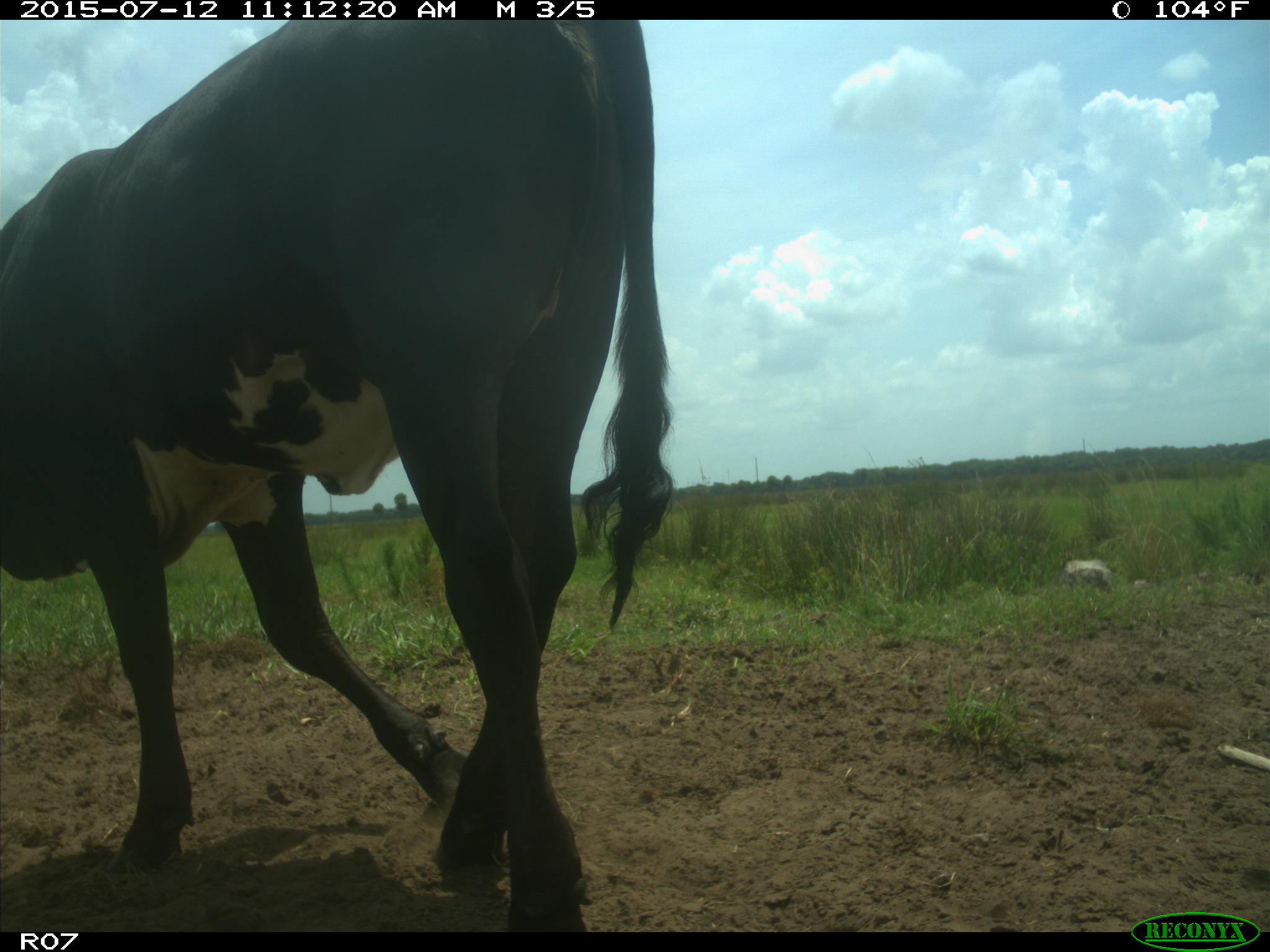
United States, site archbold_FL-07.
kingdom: Animalia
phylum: Chordata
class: Mammalia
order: Artiodactyla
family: Bovidae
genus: Bos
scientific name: Bos taurus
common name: domestic cow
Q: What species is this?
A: Bos taurus (domestic cow).